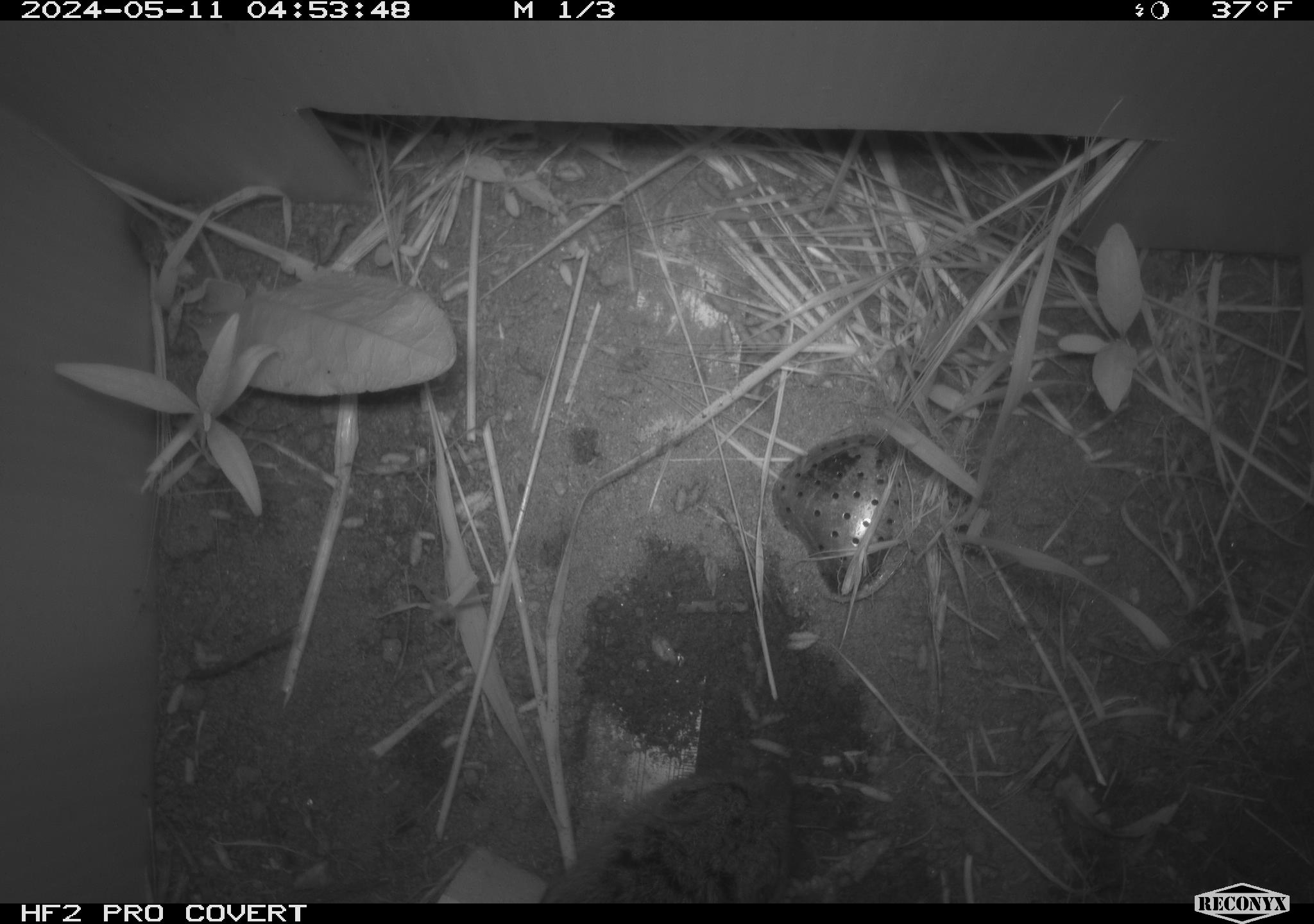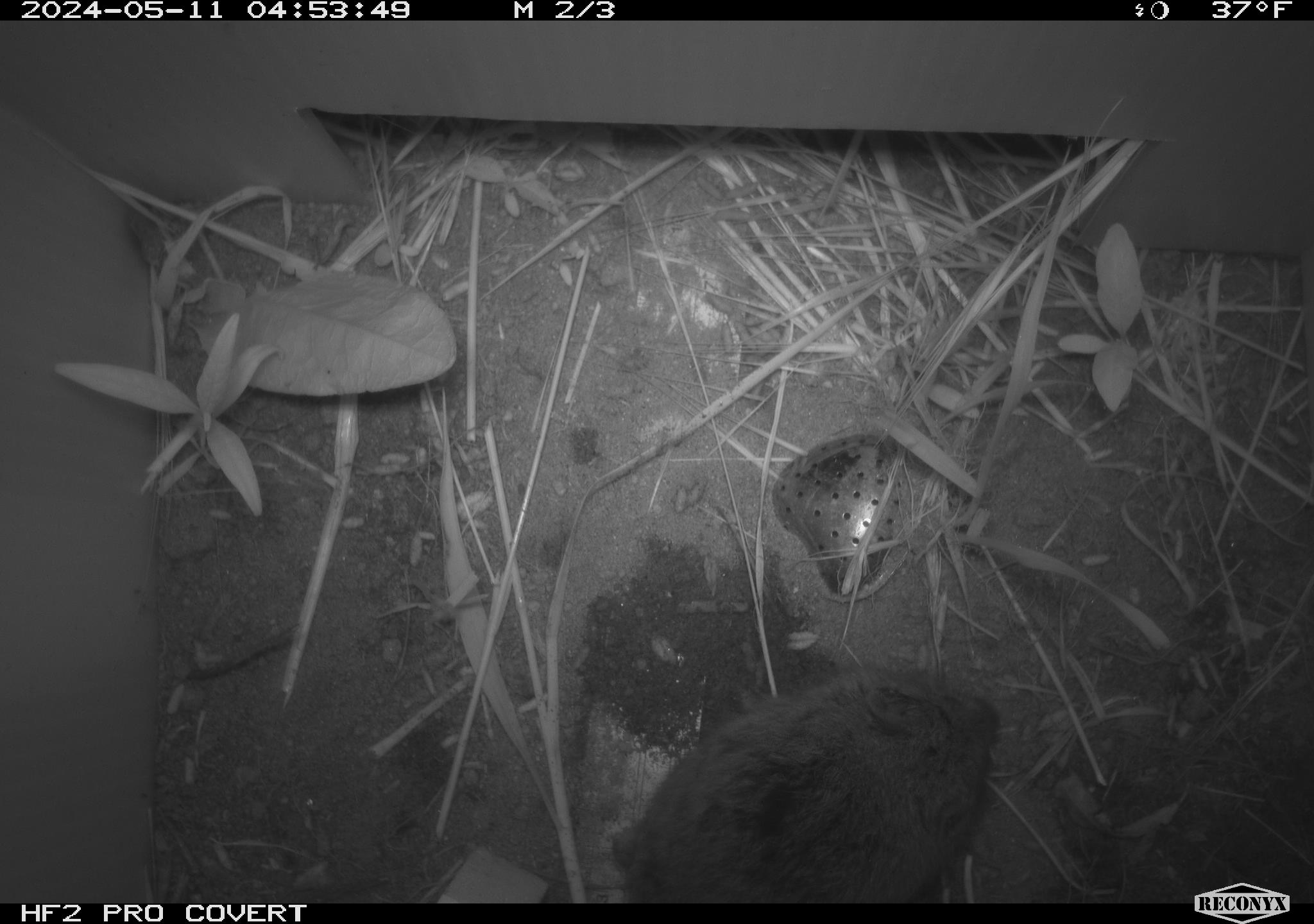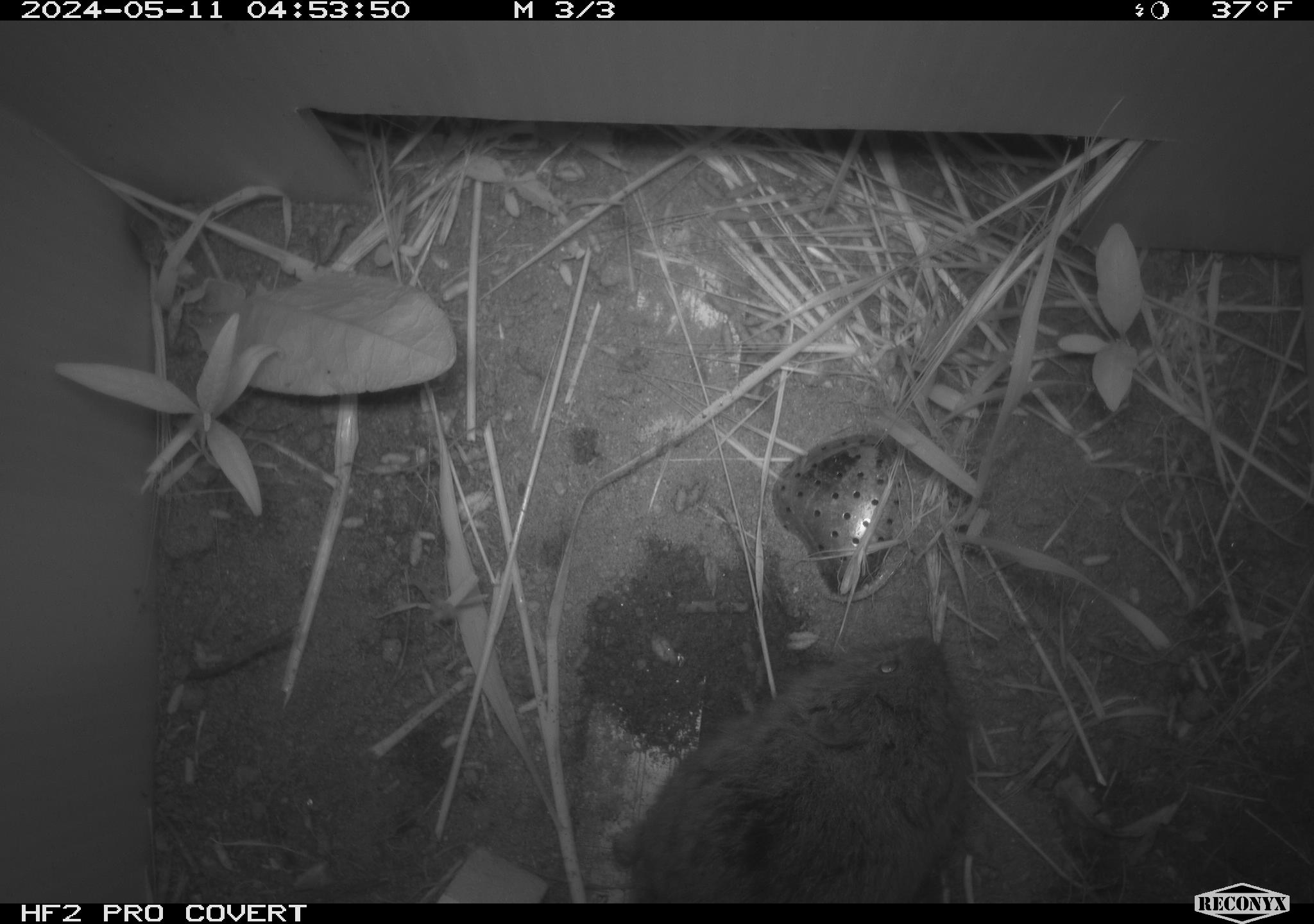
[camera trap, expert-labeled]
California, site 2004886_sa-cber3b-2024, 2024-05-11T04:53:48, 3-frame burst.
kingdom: Animalia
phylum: Chordata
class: Mammalia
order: Rodentia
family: Cricetidae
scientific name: Arvicolinae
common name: voles, lemmings, and muskrats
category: arvicolinae subfamily